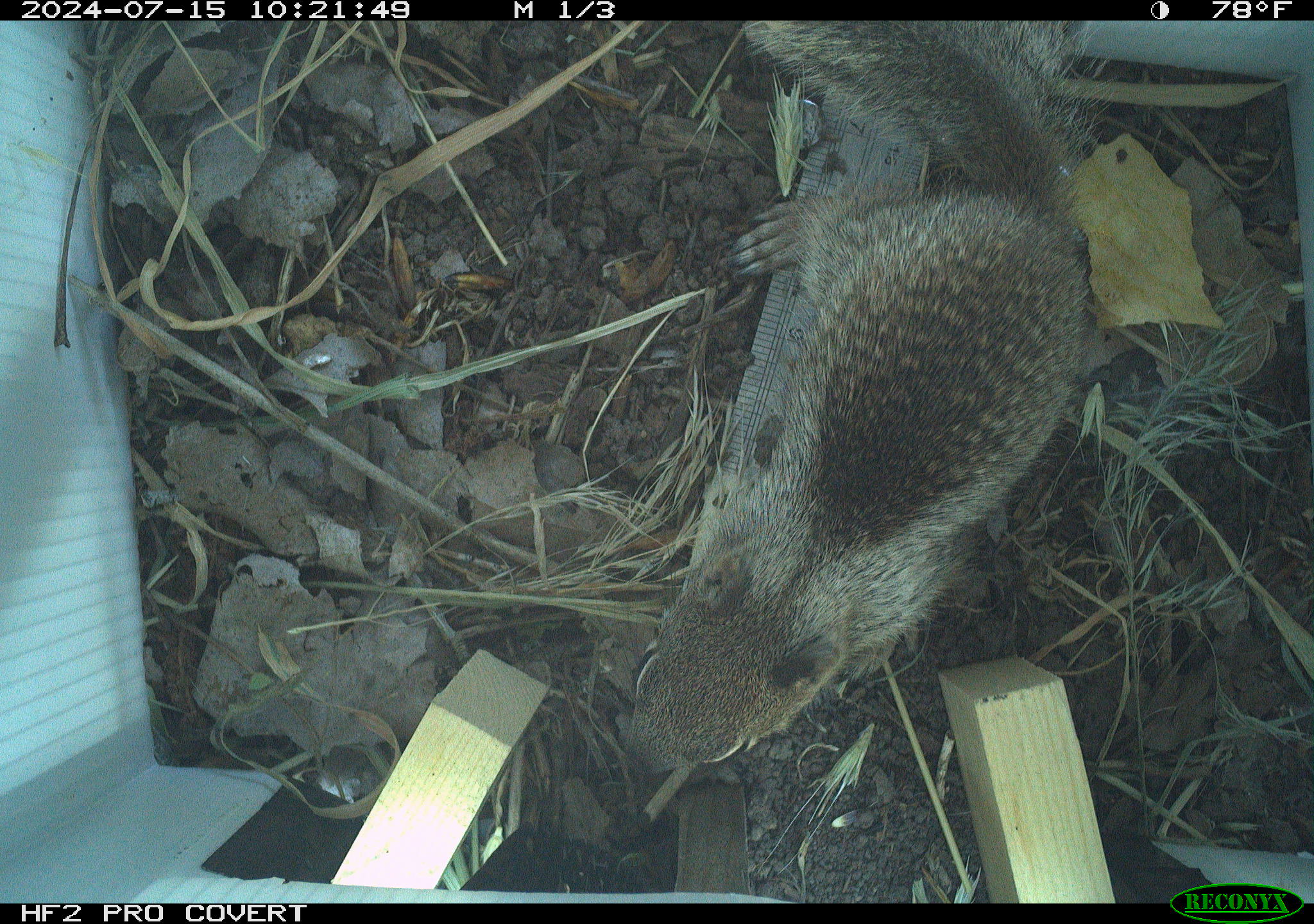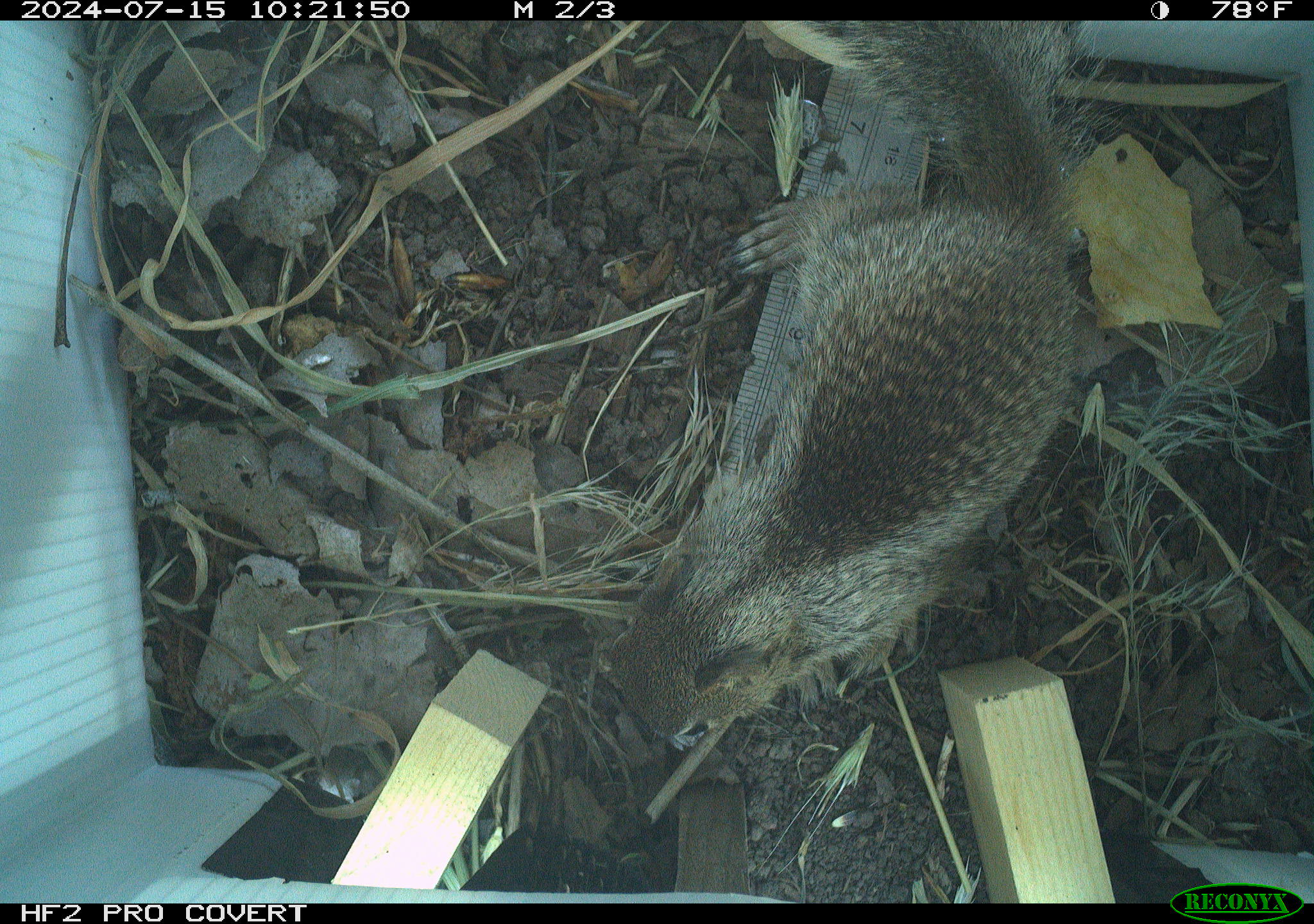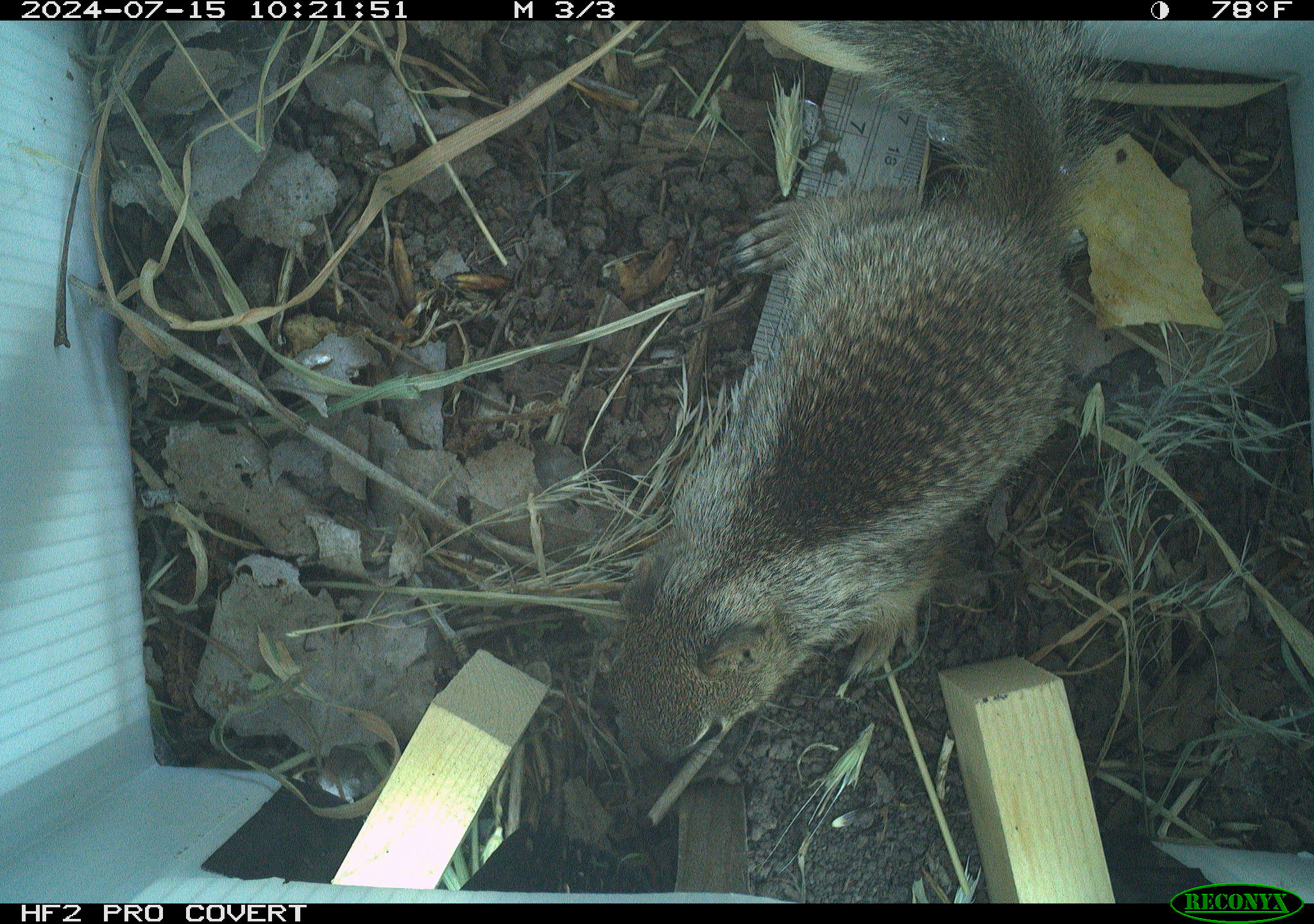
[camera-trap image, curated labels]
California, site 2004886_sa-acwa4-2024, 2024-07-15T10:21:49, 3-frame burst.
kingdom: Animalia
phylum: Chordata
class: Mammalia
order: Rodentia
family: Sciuridae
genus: Otospermophilus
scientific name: Otospermophilus beecheyi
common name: california ground squirrel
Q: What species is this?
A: California ground squirrel (Otospermophilus beecheyi).